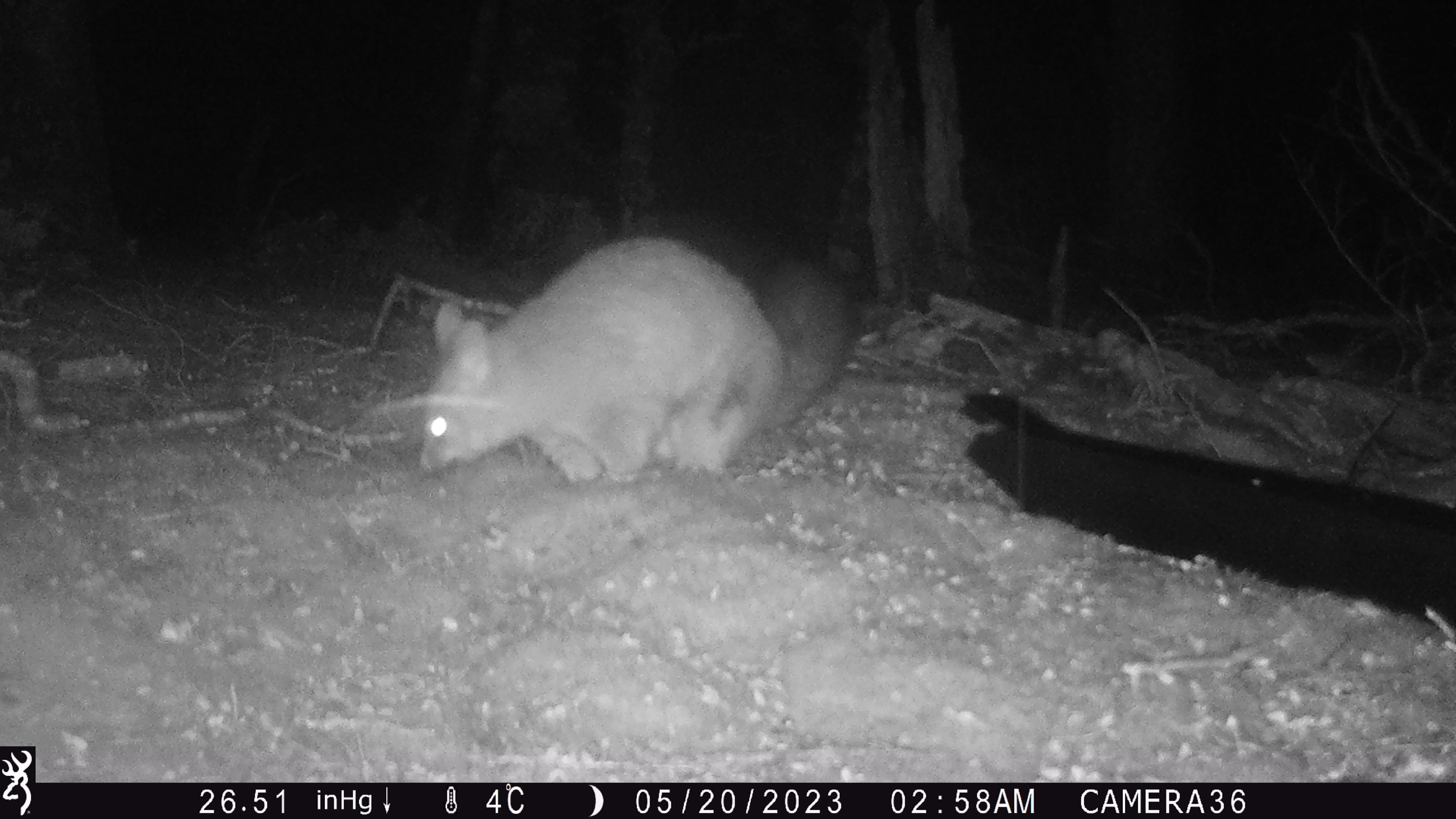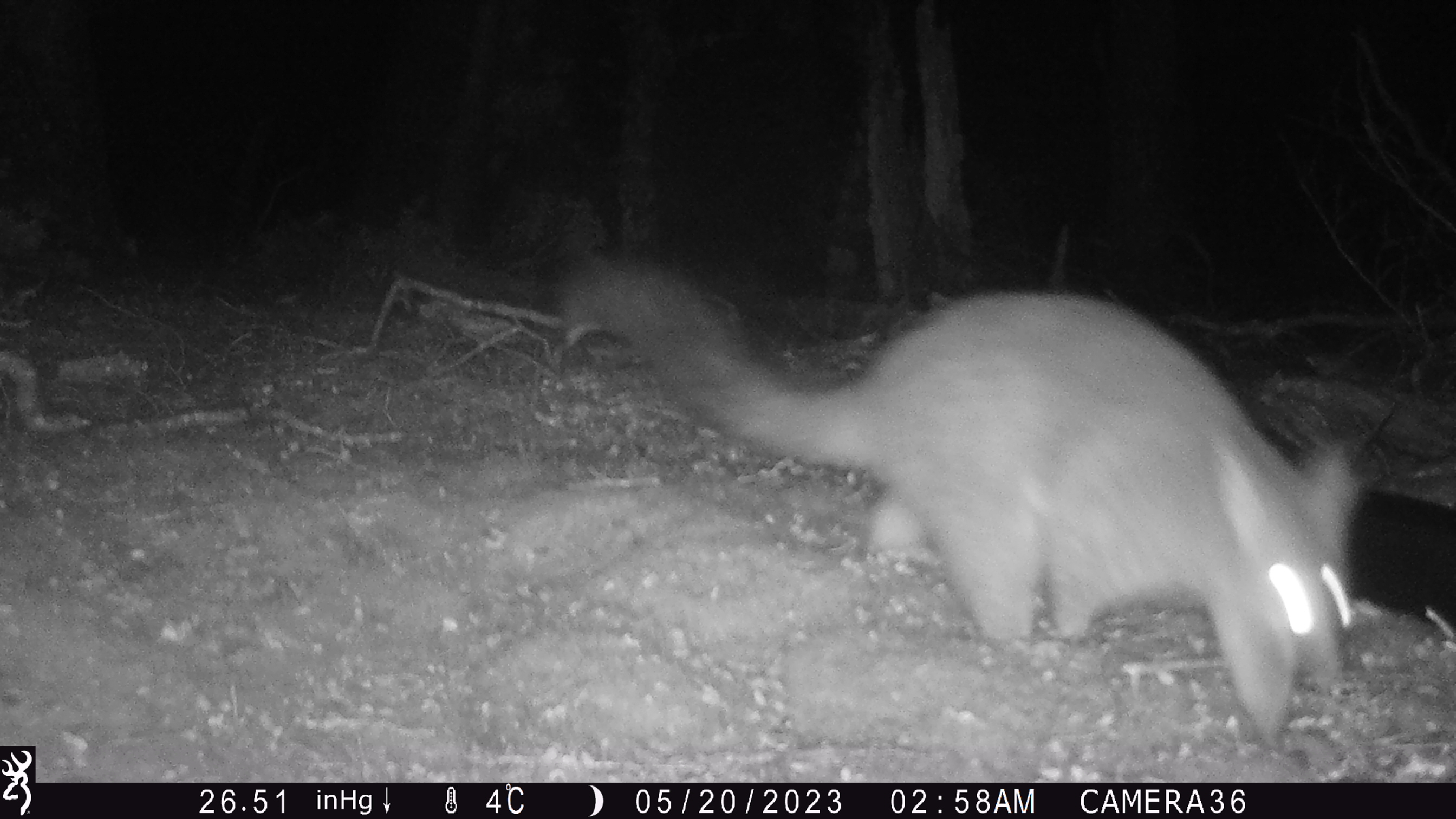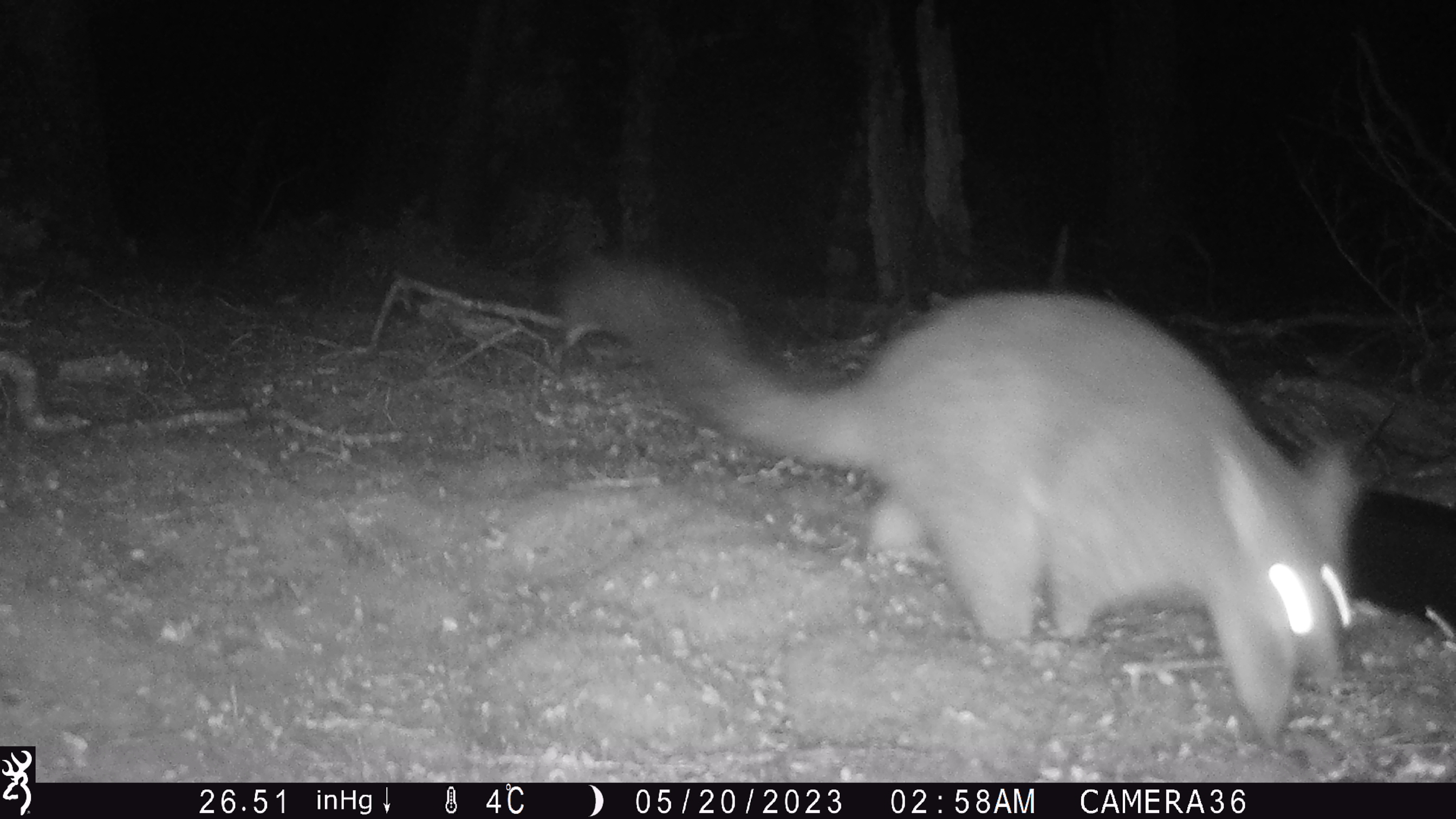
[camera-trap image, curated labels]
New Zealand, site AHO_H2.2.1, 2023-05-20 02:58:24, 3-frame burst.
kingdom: Animalia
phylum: Chordata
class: Mammalia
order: Carnivora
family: Mustelidae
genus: Mustela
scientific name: Mustela erminea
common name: stoat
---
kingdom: Animalia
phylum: Chordata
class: Mammalia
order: Diprotodontia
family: Phalangeridae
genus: Trichosurus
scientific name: Trichosurus vulpecula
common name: common brushtail possum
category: possum